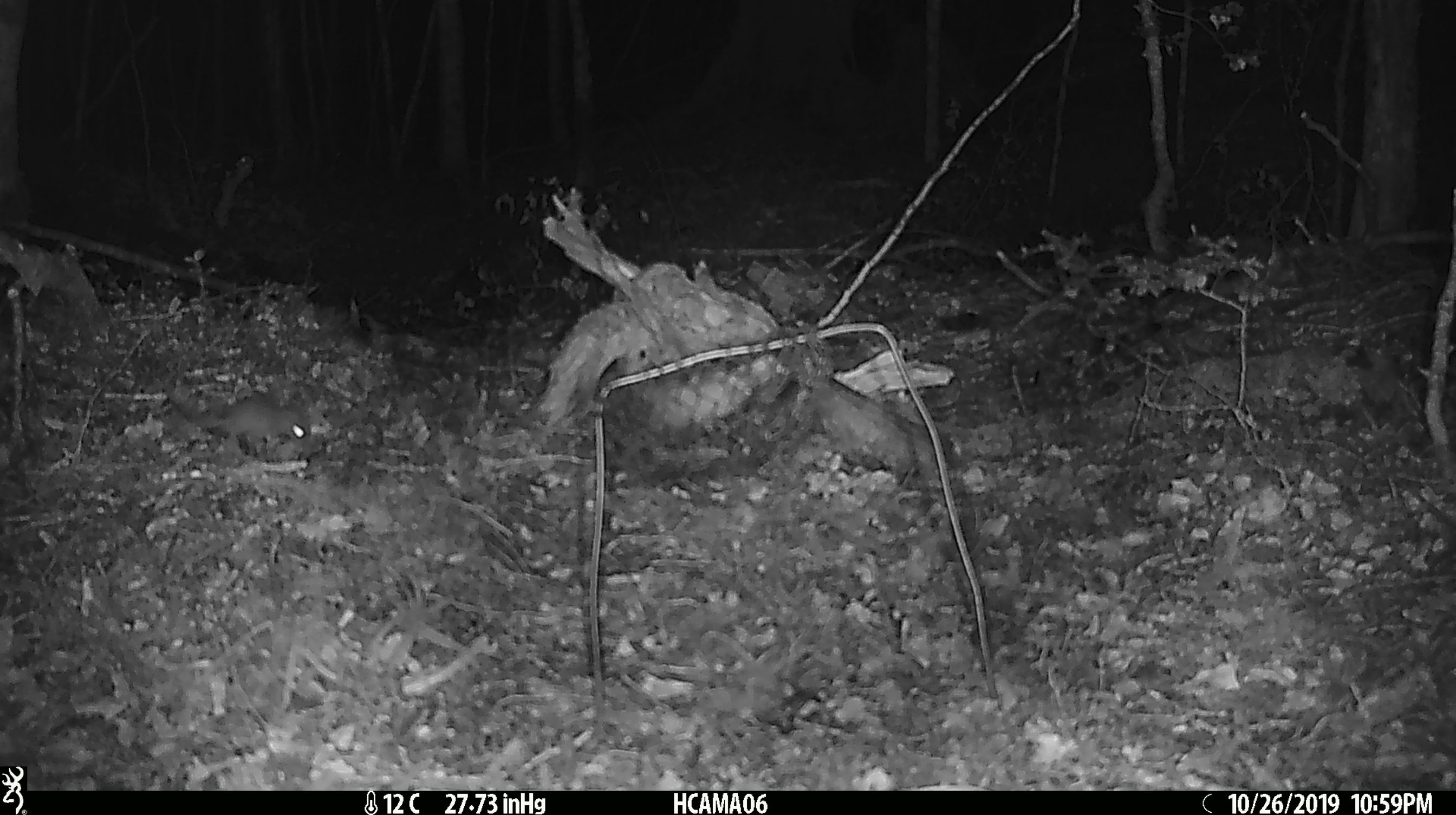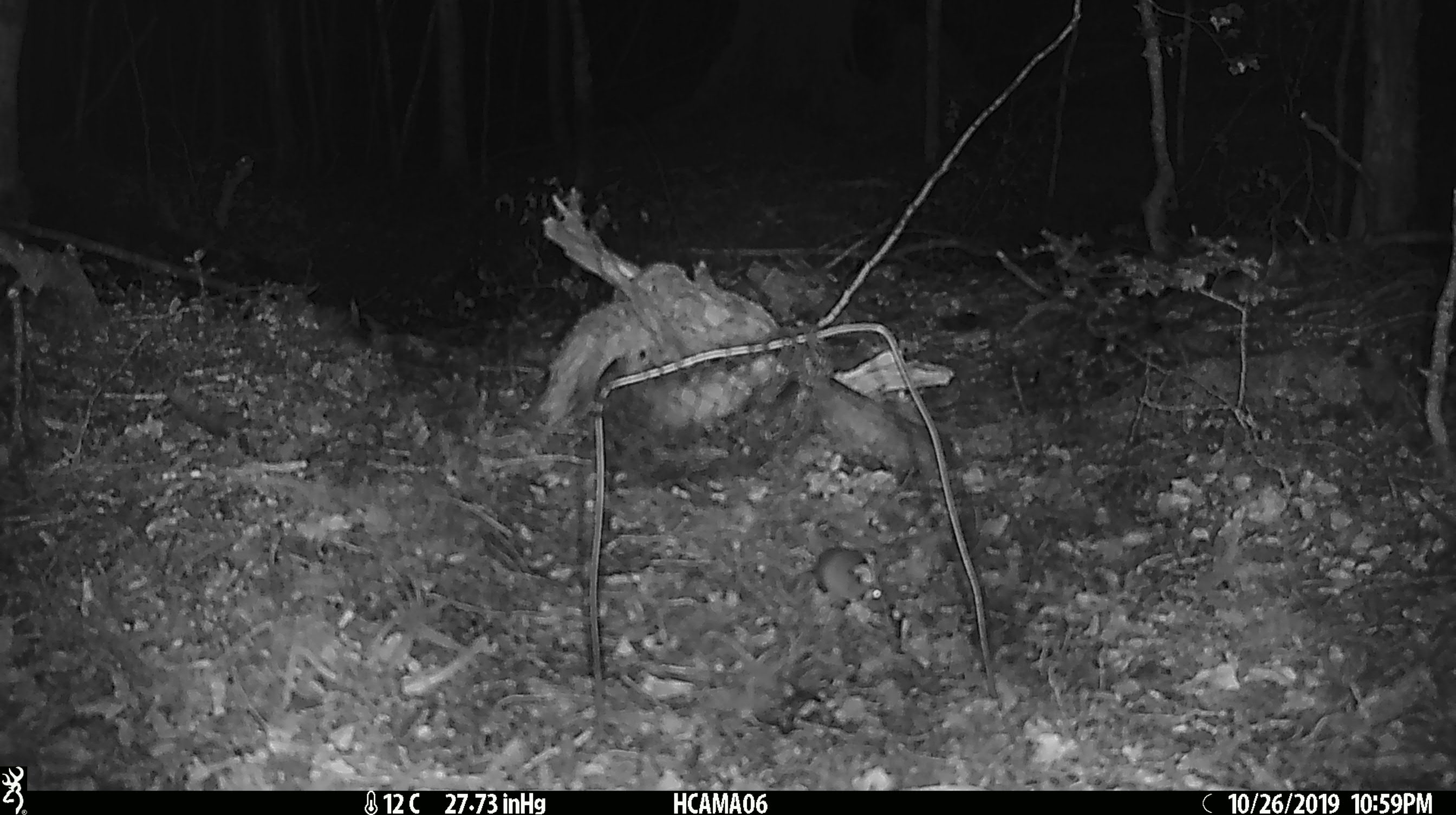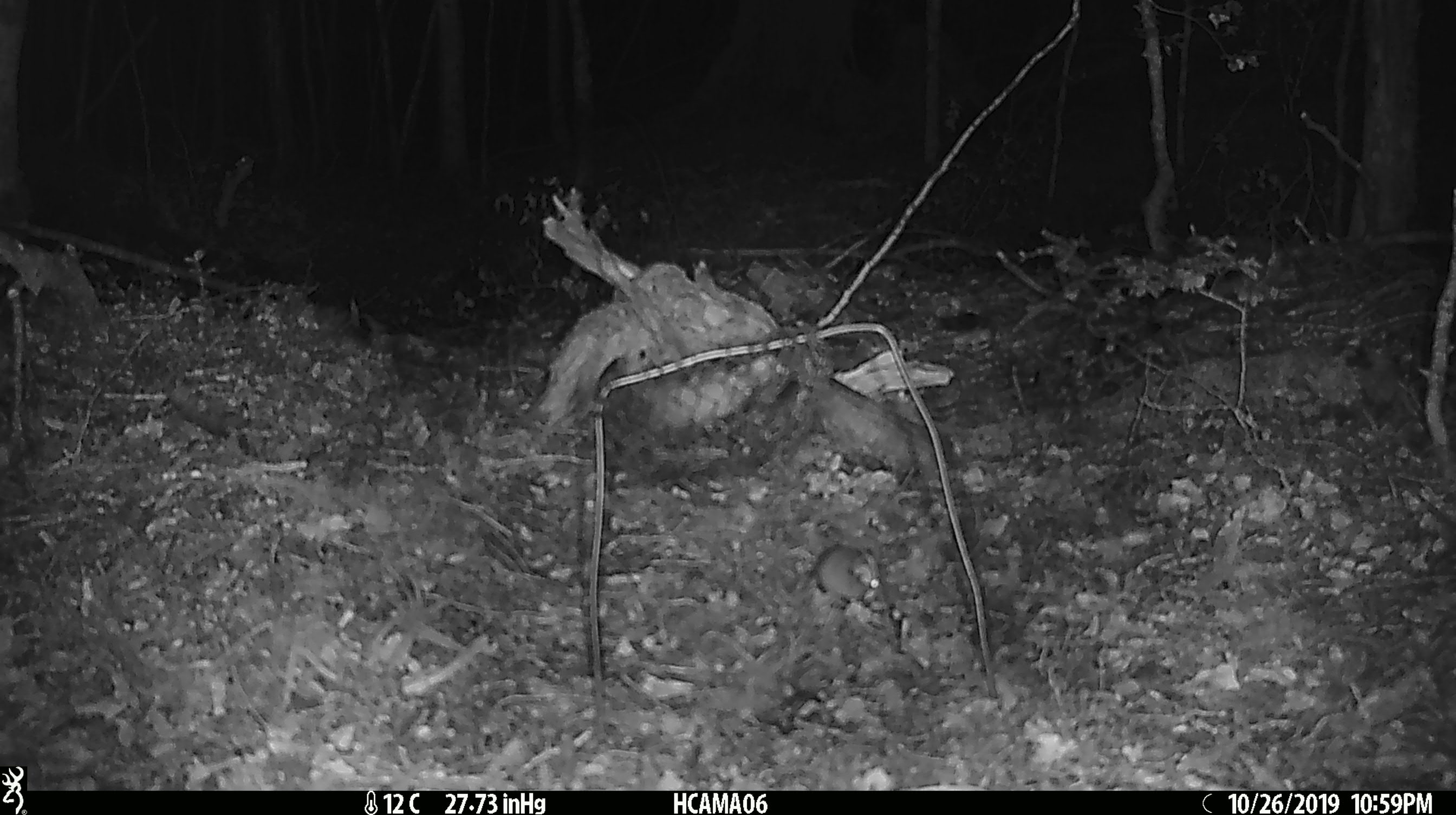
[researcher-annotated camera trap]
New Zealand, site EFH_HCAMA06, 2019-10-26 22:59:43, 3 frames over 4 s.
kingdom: Animalia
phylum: Chordata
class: Mammalia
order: Rodentia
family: Muridae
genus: Mus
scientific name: Mus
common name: mouse